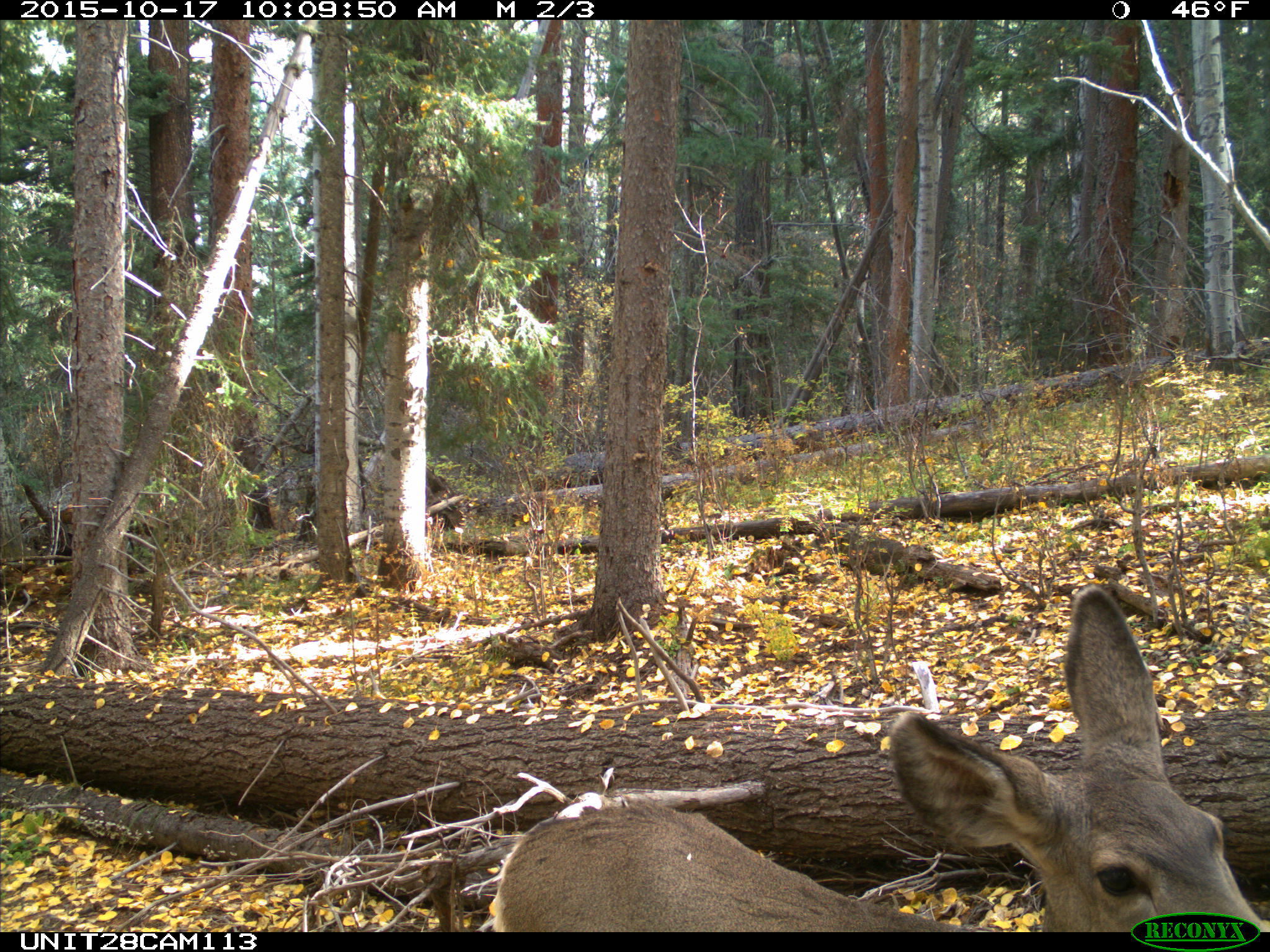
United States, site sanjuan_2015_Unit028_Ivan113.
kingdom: Animalia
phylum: Chordata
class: Mammalia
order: Artiodactyla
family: Cervidae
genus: Odocoileus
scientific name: Odocoileus hemionus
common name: mule deer